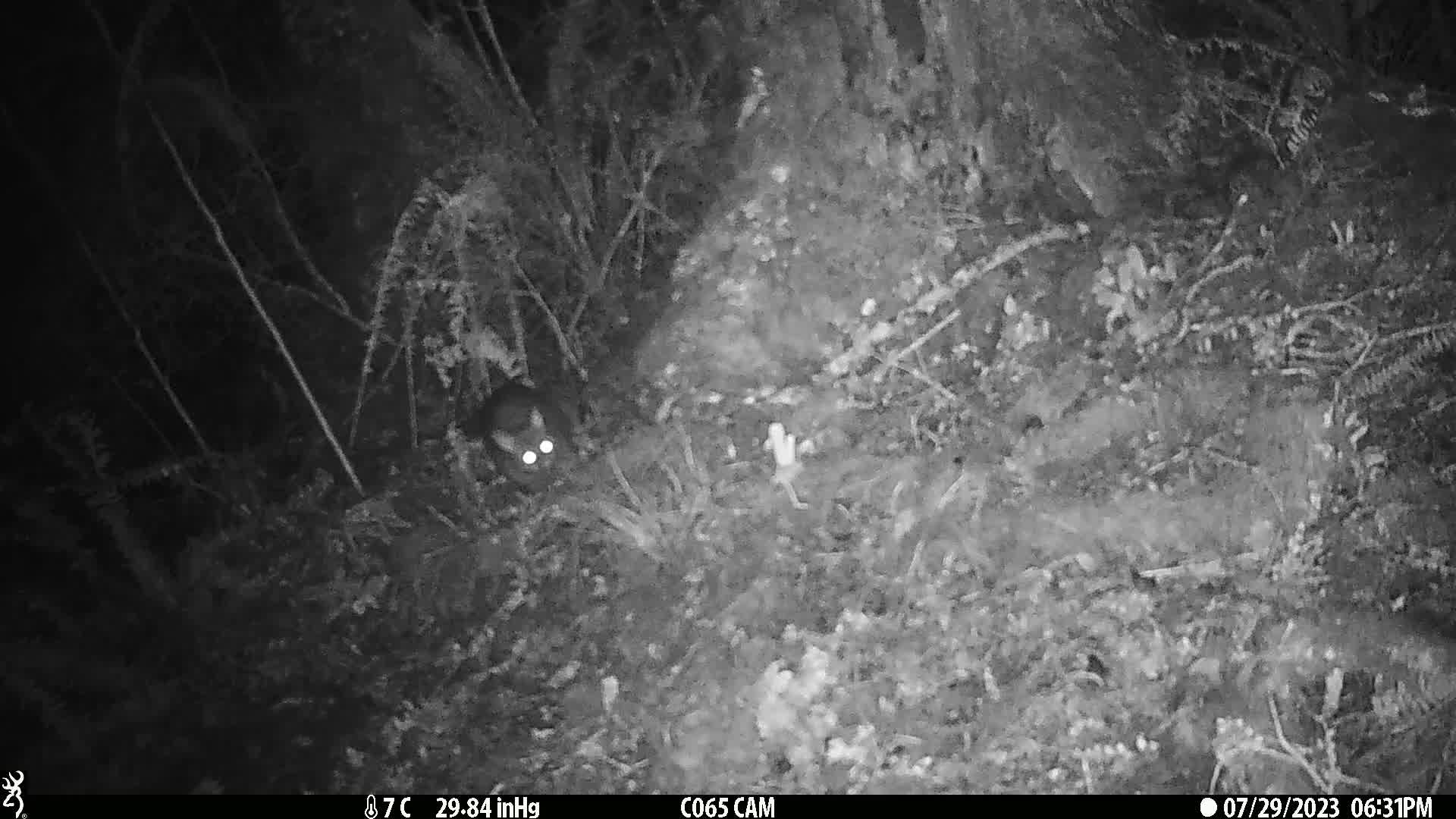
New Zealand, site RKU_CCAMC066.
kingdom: Animalia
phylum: Chordata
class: Mammalia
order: Diprotodontia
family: Phalangeridae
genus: Trichosurus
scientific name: Trichosurus vulpecula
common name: common brushtail possum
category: possum